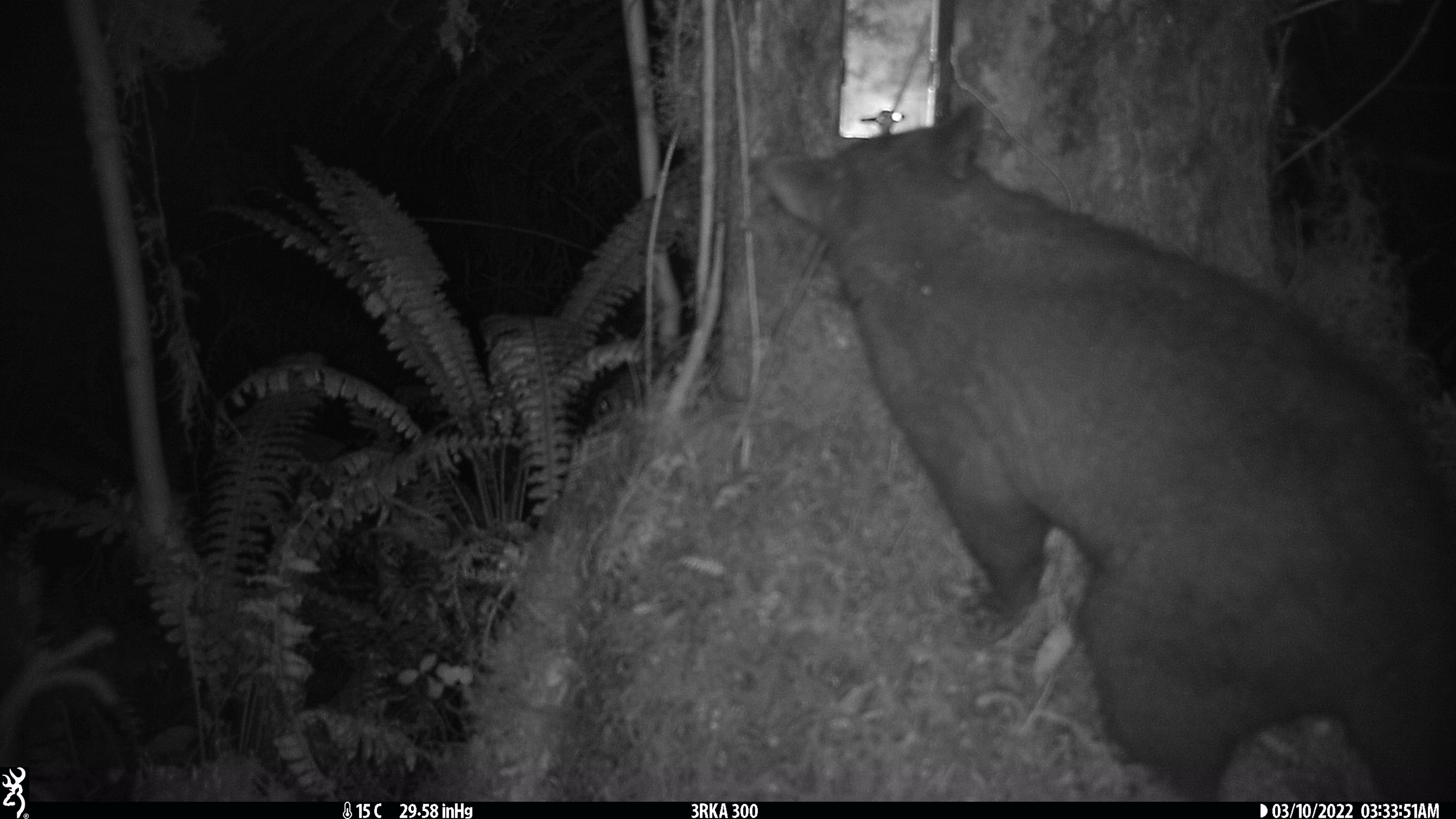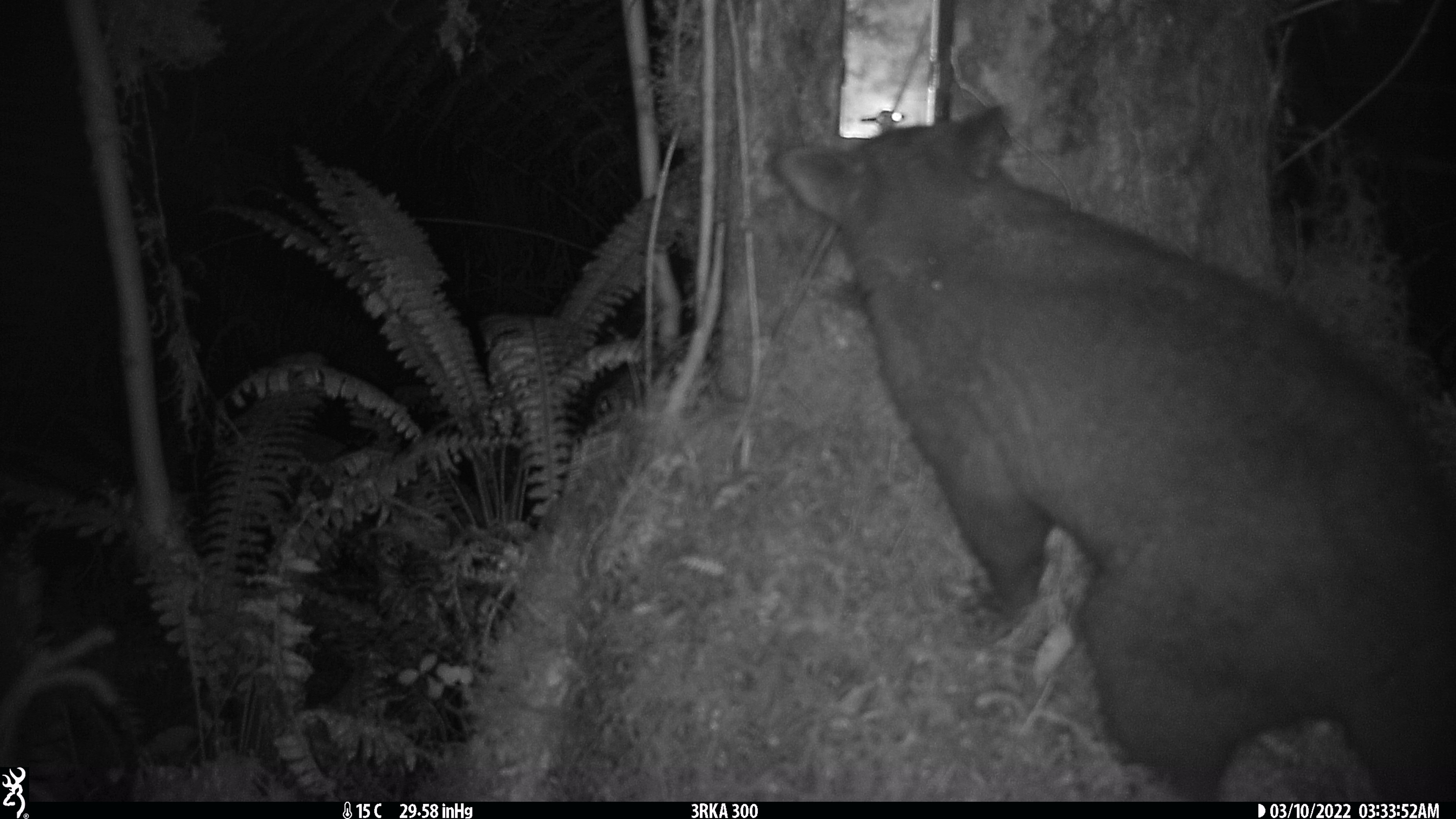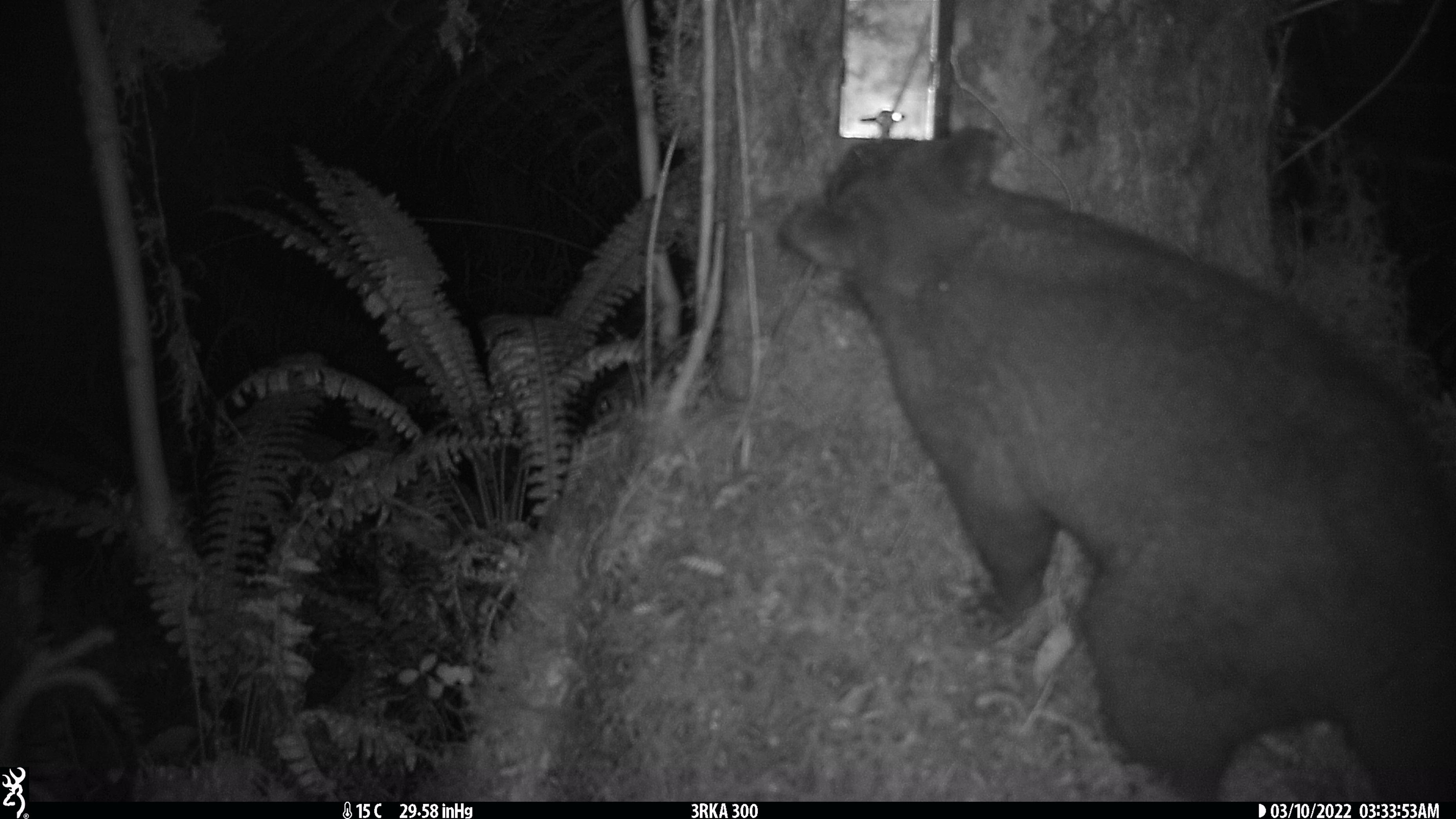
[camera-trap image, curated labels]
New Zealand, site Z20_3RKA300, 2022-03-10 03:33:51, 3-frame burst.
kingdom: Animalia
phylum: Chordata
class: Mammalia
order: Diprotodontia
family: Phalangeridae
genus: Trichosurus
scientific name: Trichosurus vulpecula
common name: common brushtail possum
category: possum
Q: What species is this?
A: Possum (common brushtail possum) (Trichosurus vulpecula).